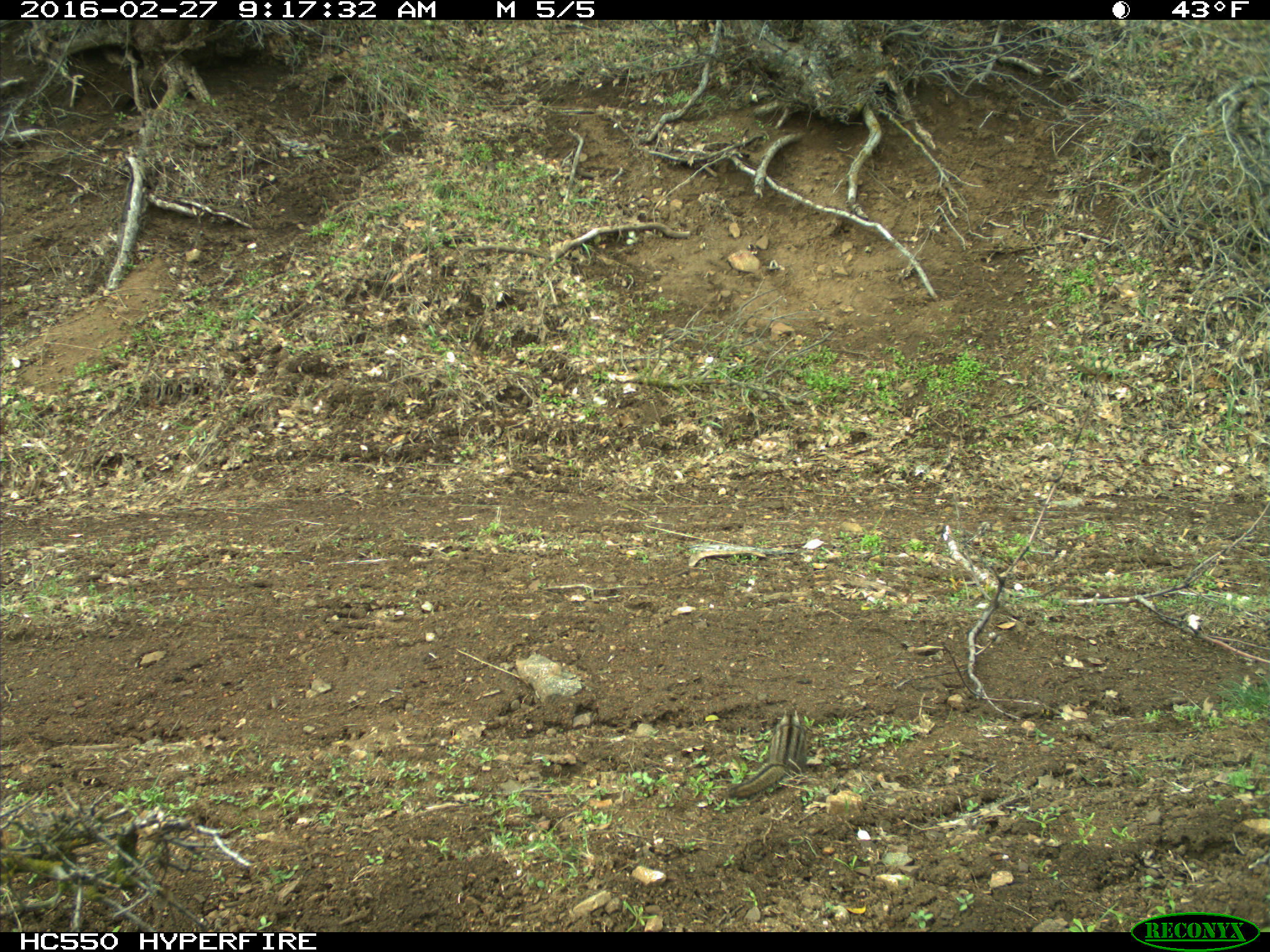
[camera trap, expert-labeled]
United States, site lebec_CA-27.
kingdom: Animalia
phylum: Chordata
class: Mammalia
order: Rodentia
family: Sciuridae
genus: Tamias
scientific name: Tamias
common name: chipmunk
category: unidentified chipmunk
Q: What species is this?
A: Unidentified chipmunk (chipmunk) (Tamias).